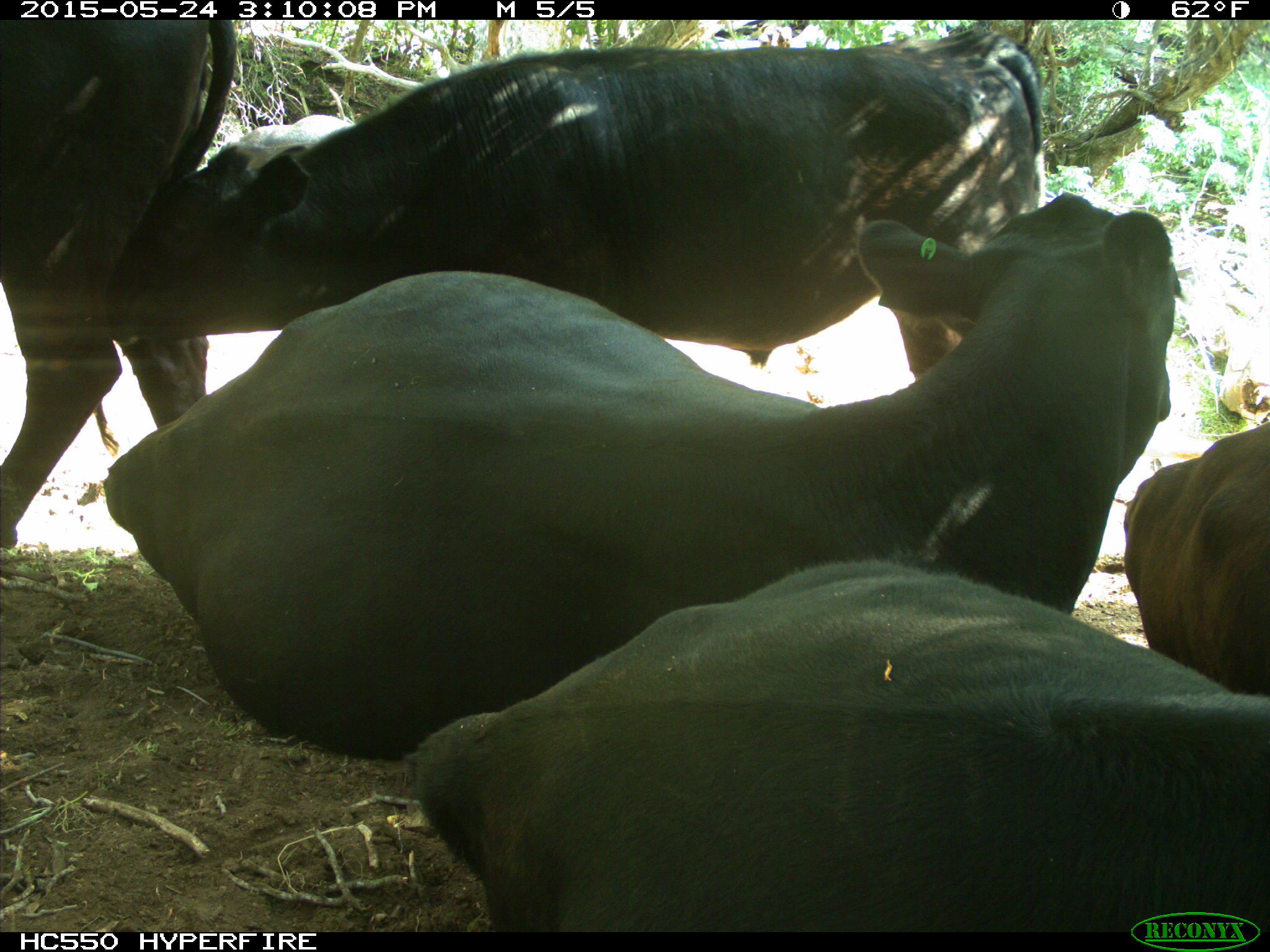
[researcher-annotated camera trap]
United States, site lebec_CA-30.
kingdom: Animalia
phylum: Chordata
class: Mammalia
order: Artiodactyla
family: Bovidae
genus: Bos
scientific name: Bos taurus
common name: domestic cow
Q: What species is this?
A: Bos taurus (domestic cow).